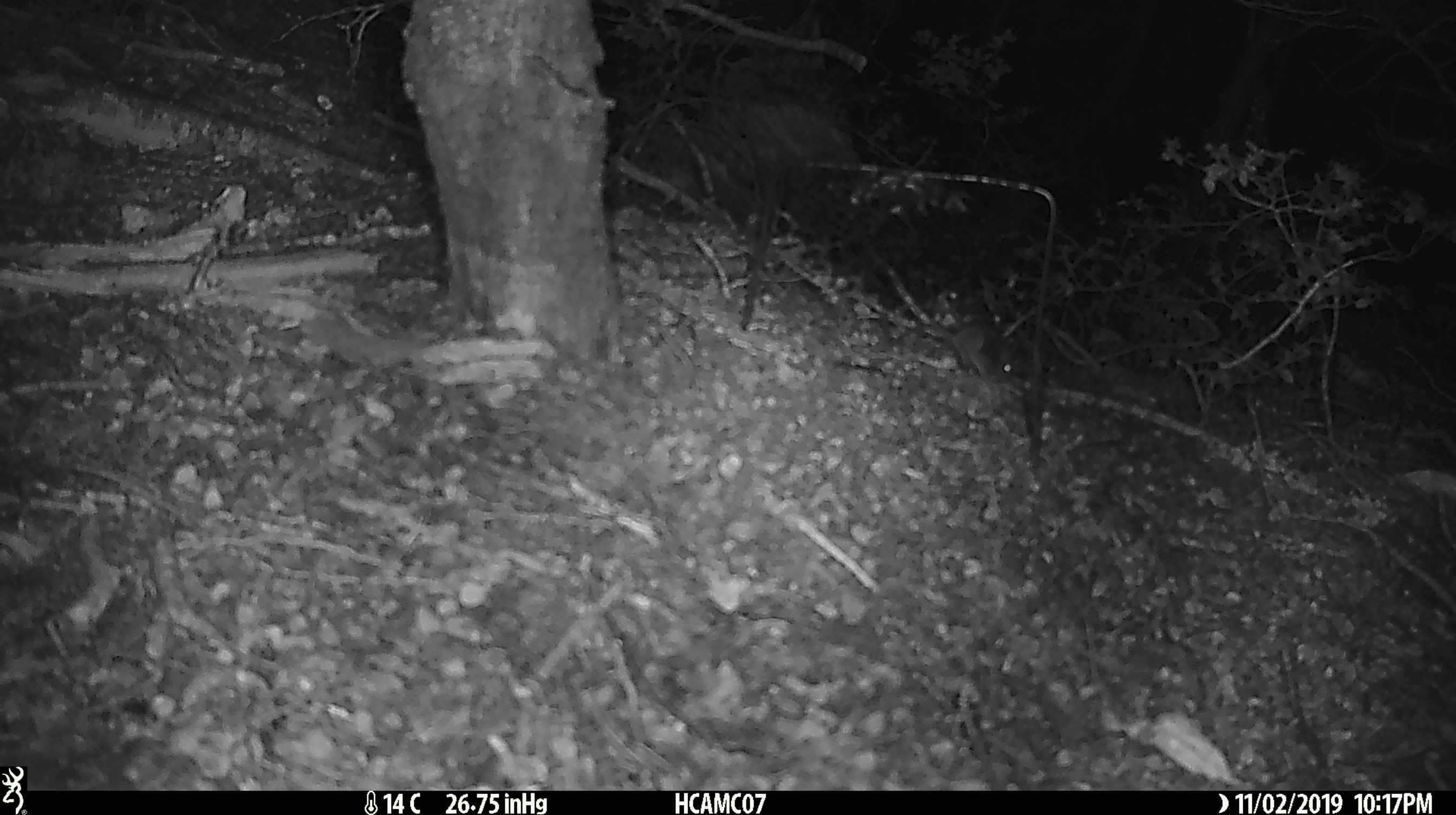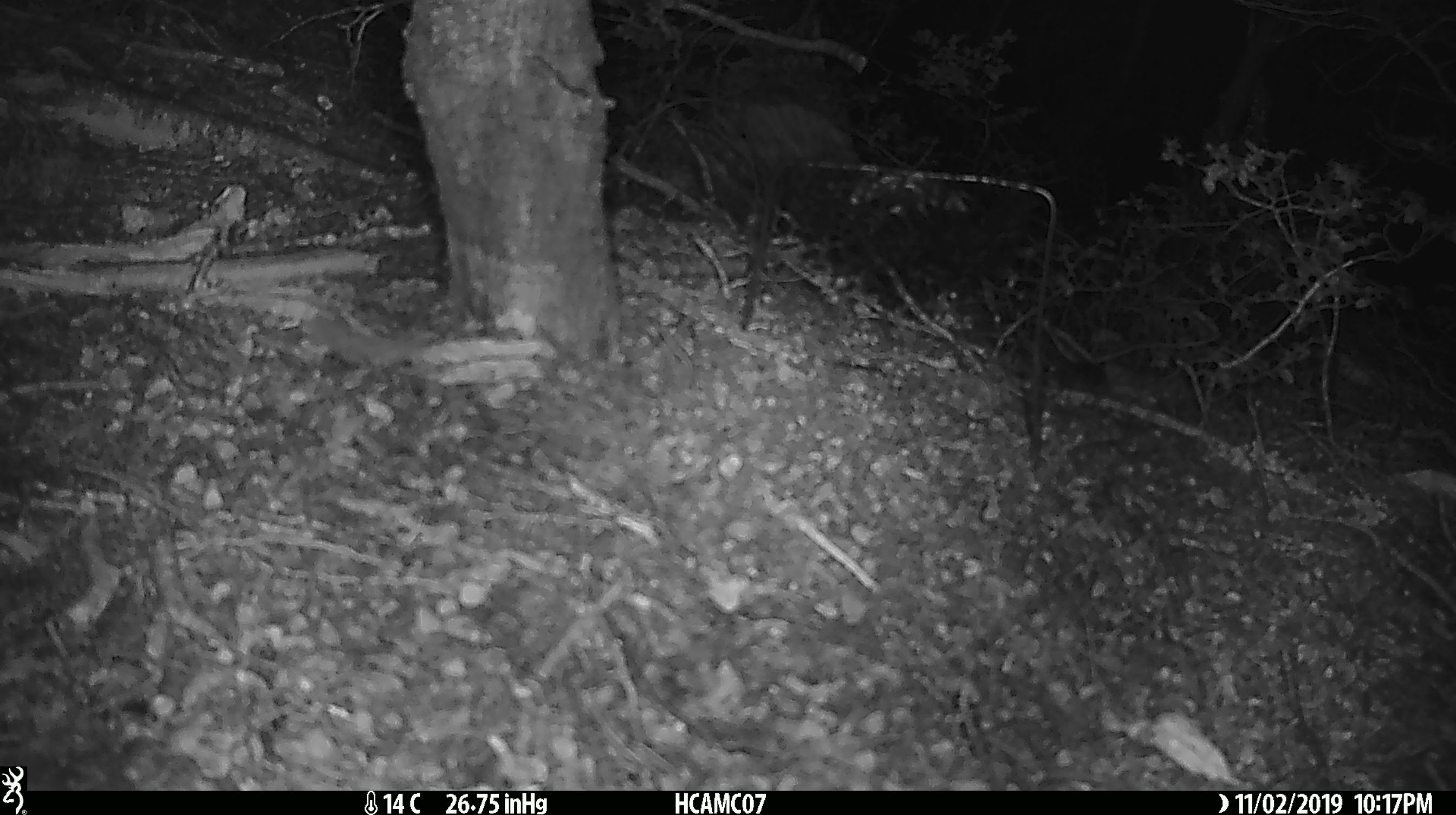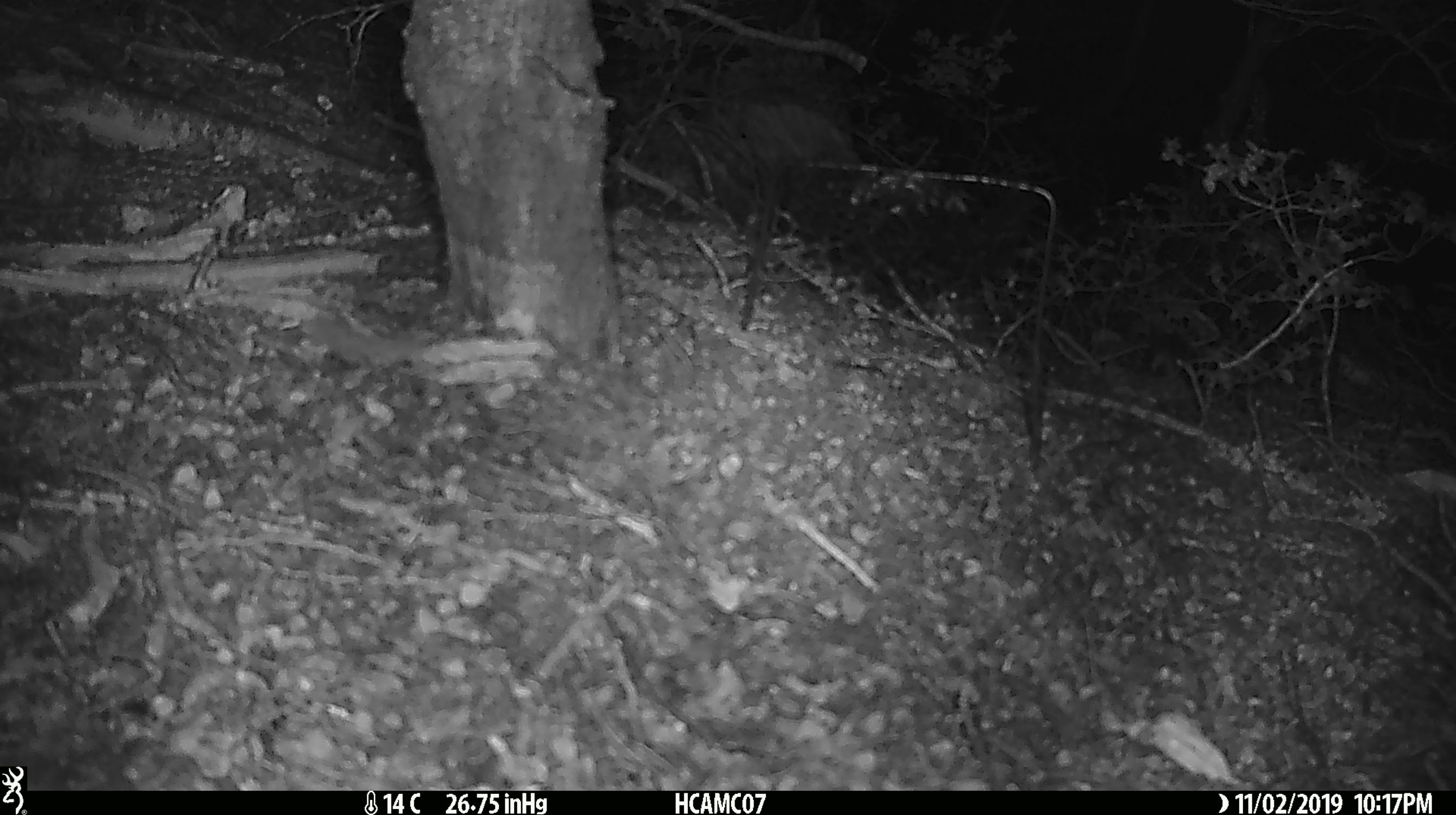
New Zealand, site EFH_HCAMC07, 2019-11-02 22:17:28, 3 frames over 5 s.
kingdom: Animalia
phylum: Chordata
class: Mammalia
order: Rodentia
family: Muridae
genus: Mus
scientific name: Mus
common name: mouse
Mouse (Mus).